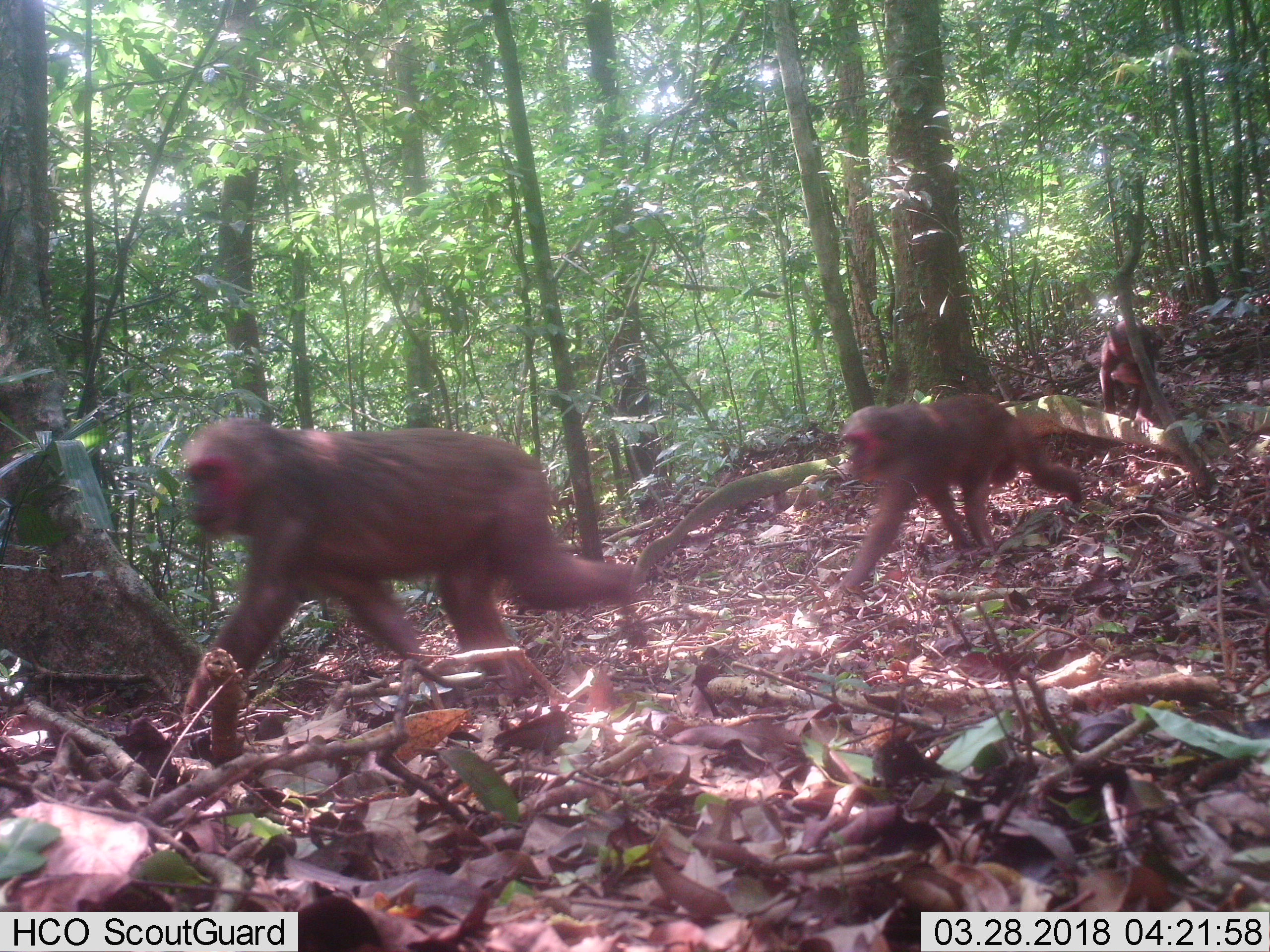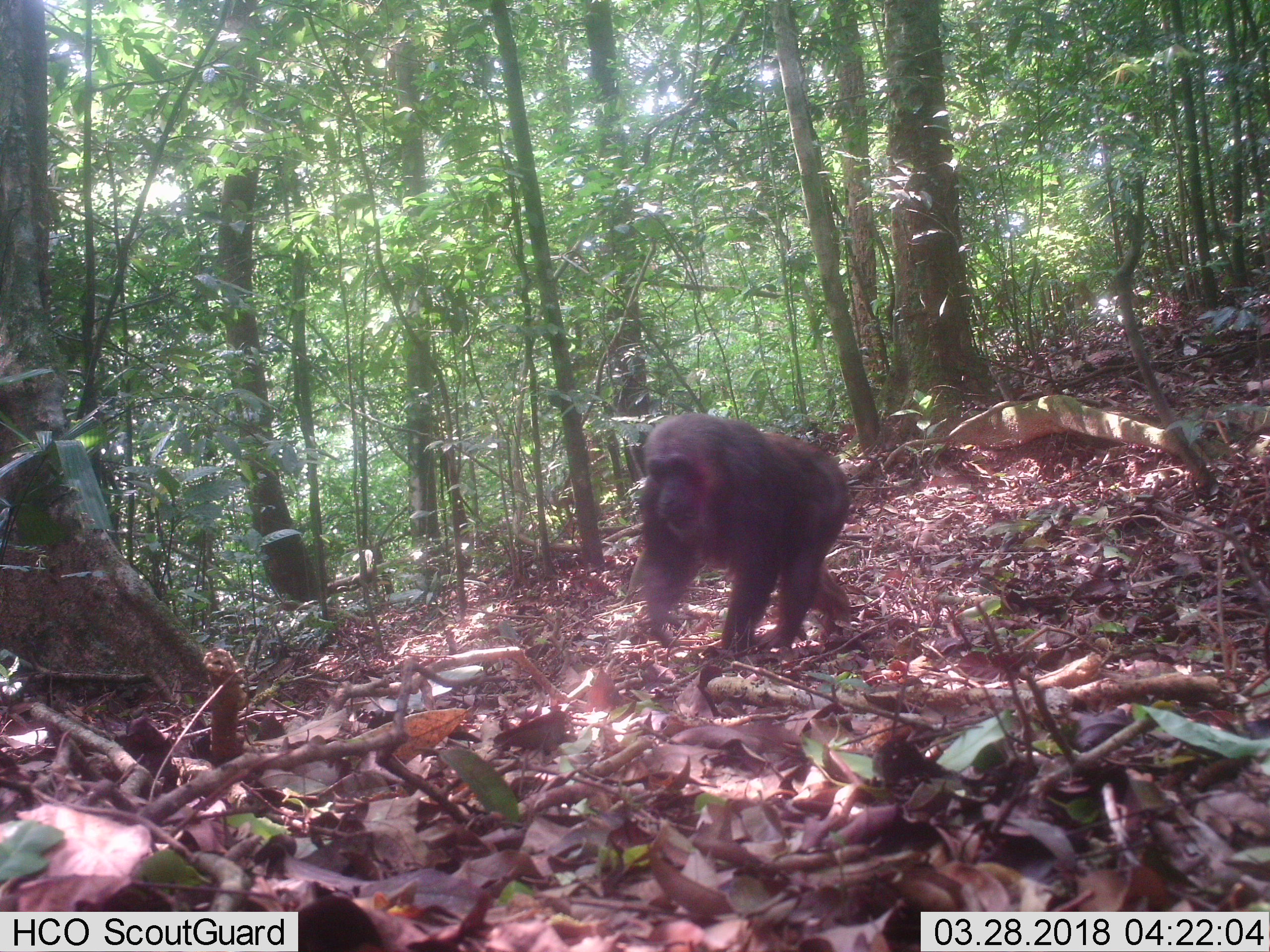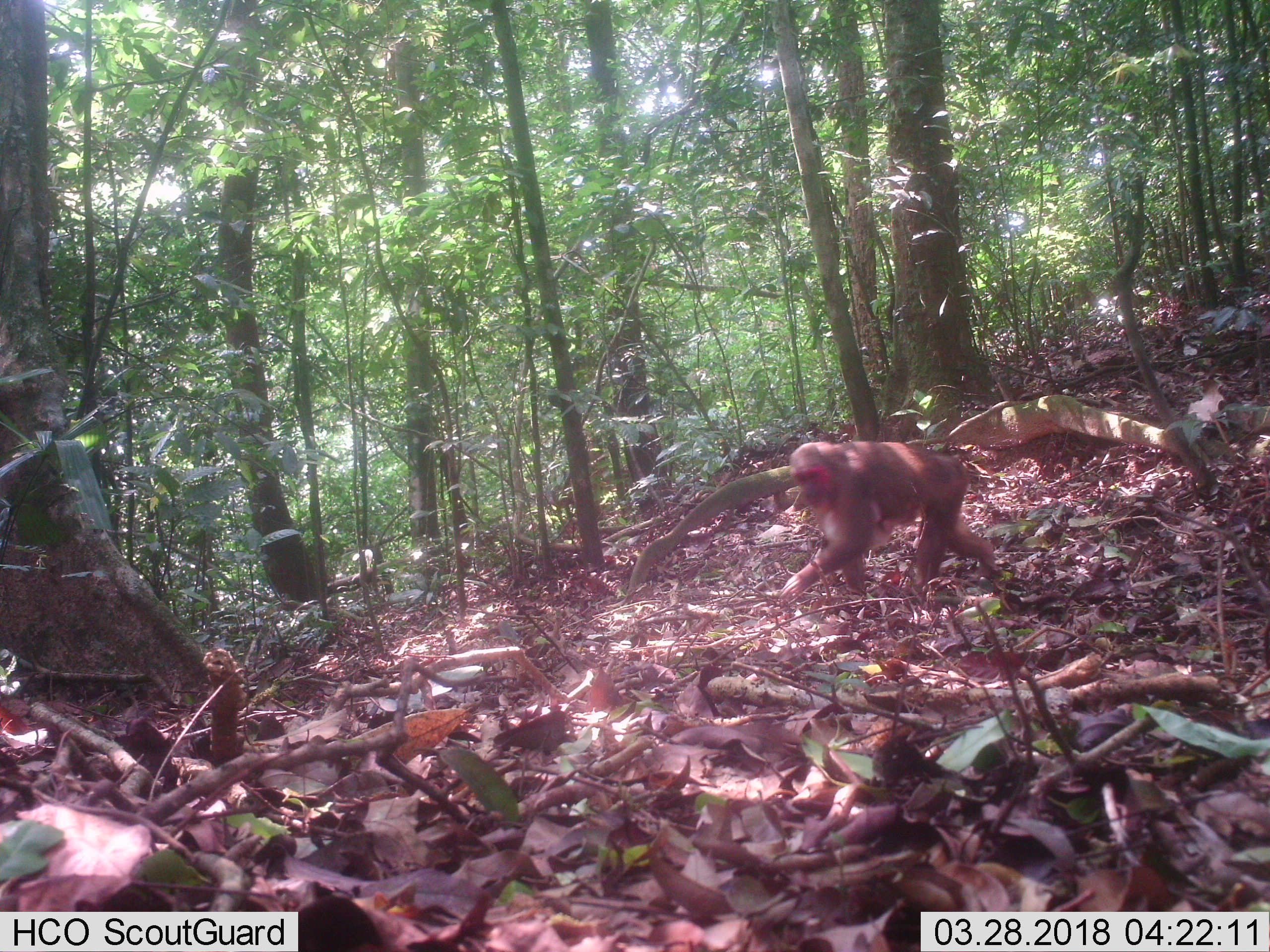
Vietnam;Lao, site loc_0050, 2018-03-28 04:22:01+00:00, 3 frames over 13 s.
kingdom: Animalia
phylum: Chordata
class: Mammalia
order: Primates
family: Cercopithecidae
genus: Macaca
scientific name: Macaca arctoides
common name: stump-tailed macaque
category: stump tailed macaque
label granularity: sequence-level